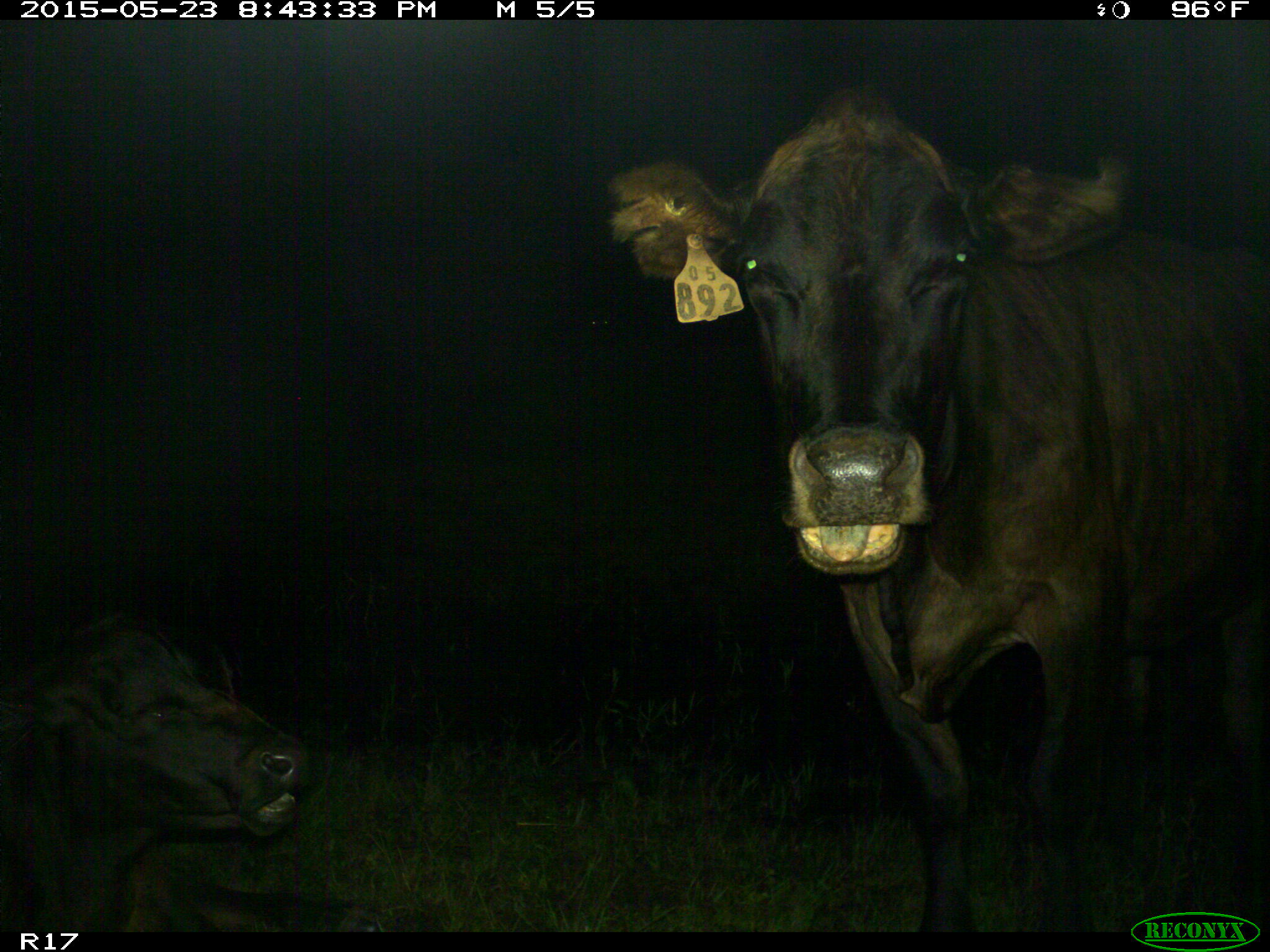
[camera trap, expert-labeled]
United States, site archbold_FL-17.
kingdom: Animalia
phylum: Chordata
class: Mammalia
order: Artiodactyla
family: Bovidae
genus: Bos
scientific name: Bos taurus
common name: domestic cow